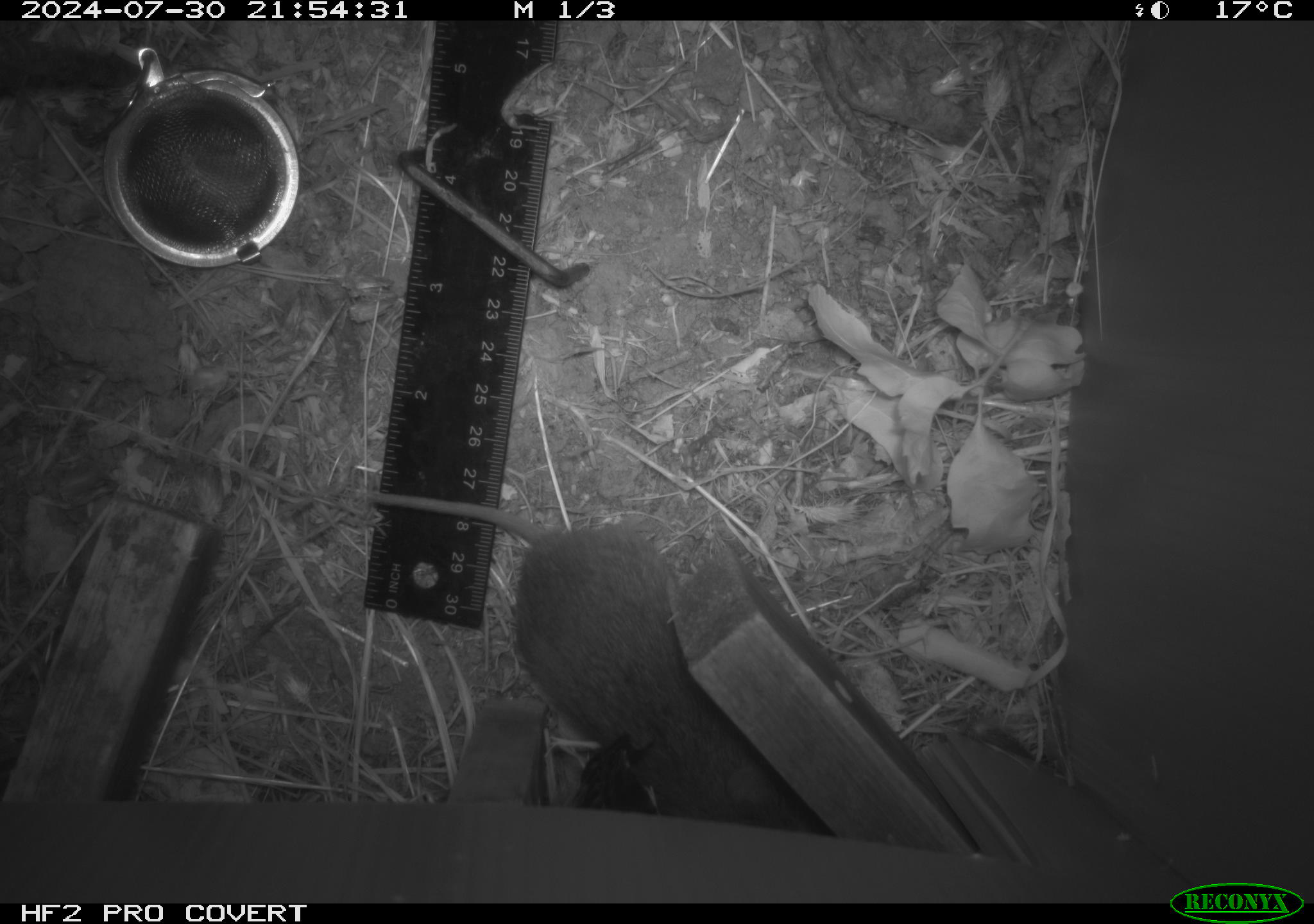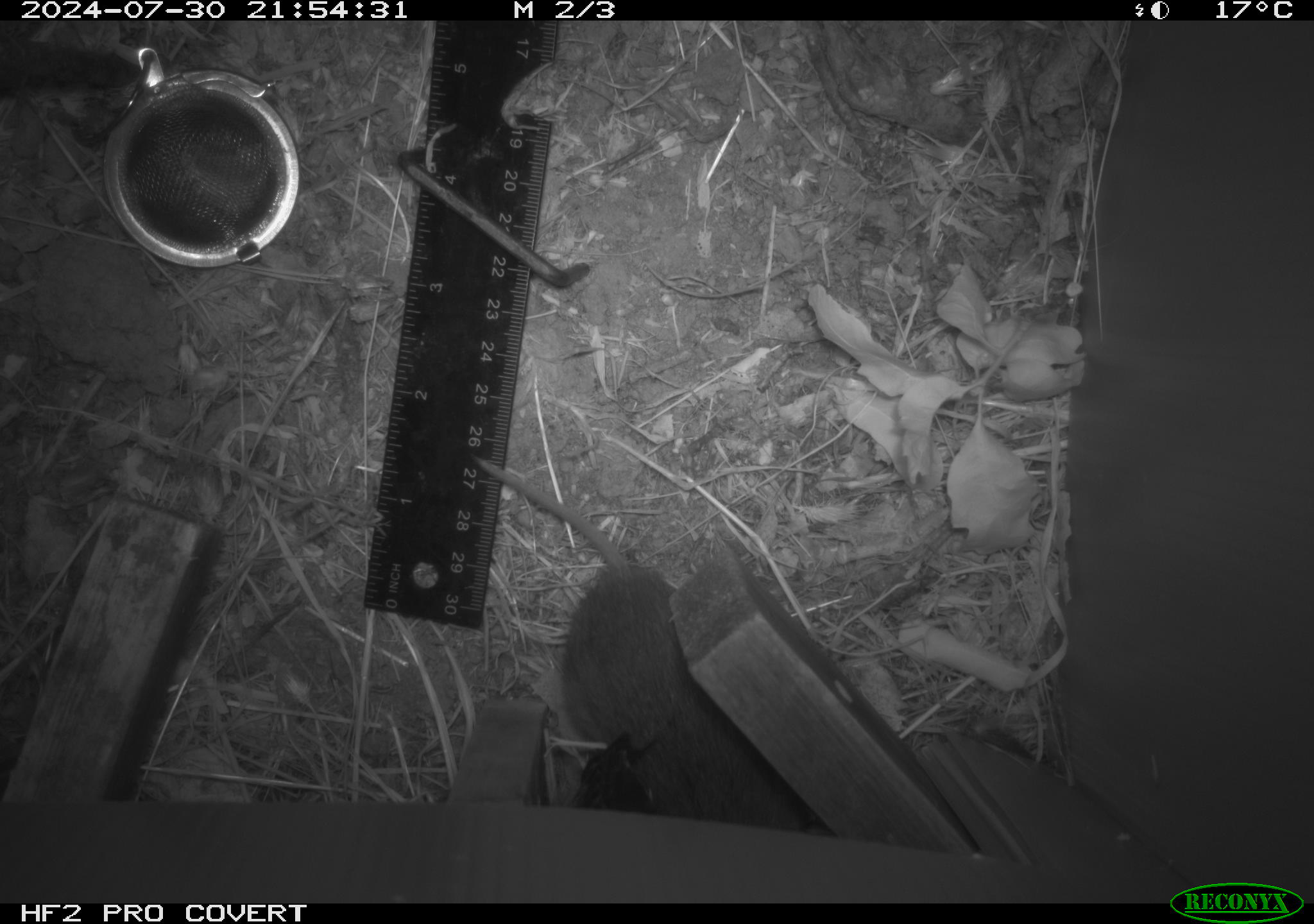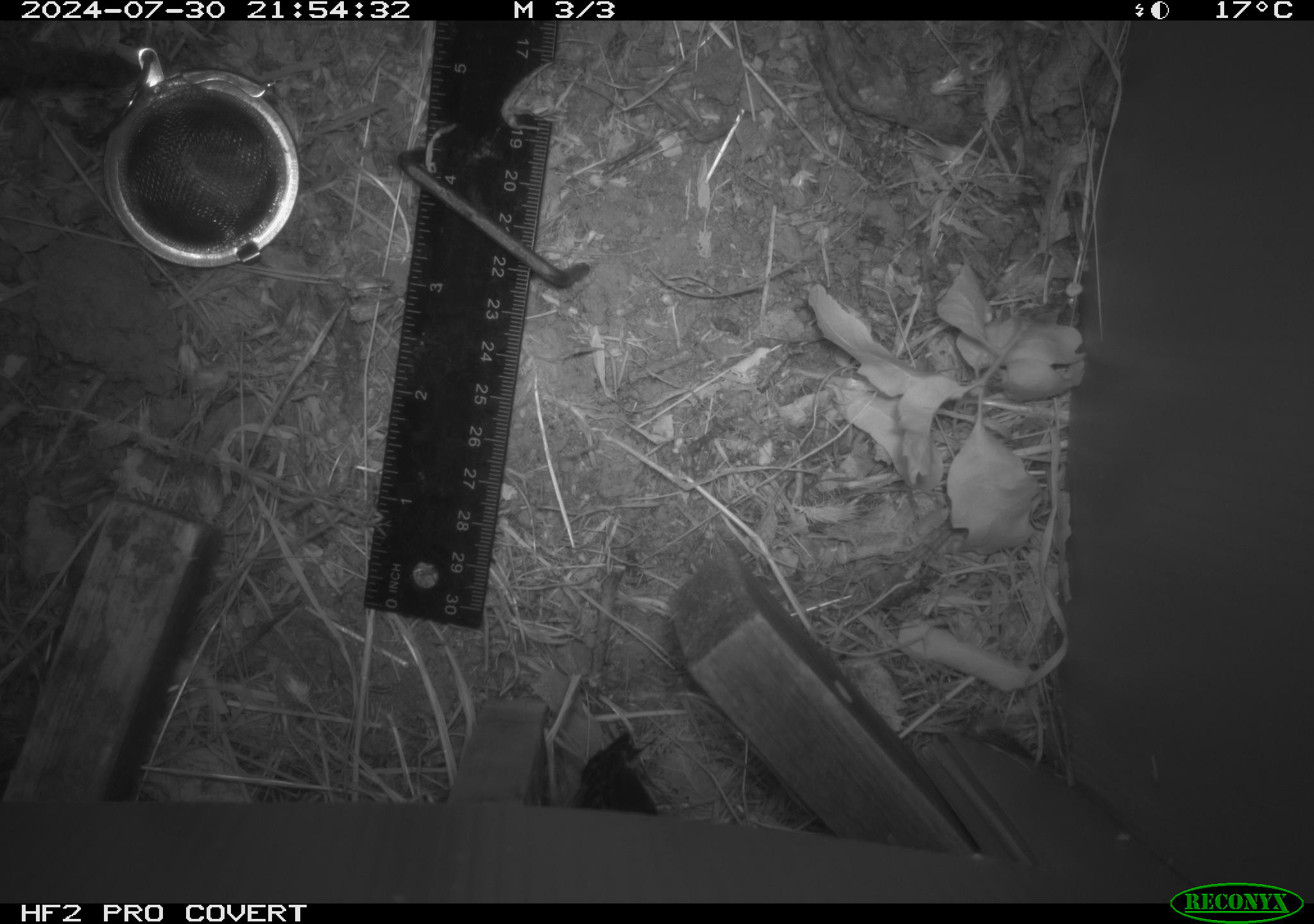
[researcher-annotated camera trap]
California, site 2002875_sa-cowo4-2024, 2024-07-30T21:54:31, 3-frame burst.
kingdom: Animalia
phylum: Chordata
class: Mammalia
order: Rodentia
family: Cricetidae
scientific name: Arvicolinae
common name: voles, lemmings, and muskrats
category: arvicolinae subfamily